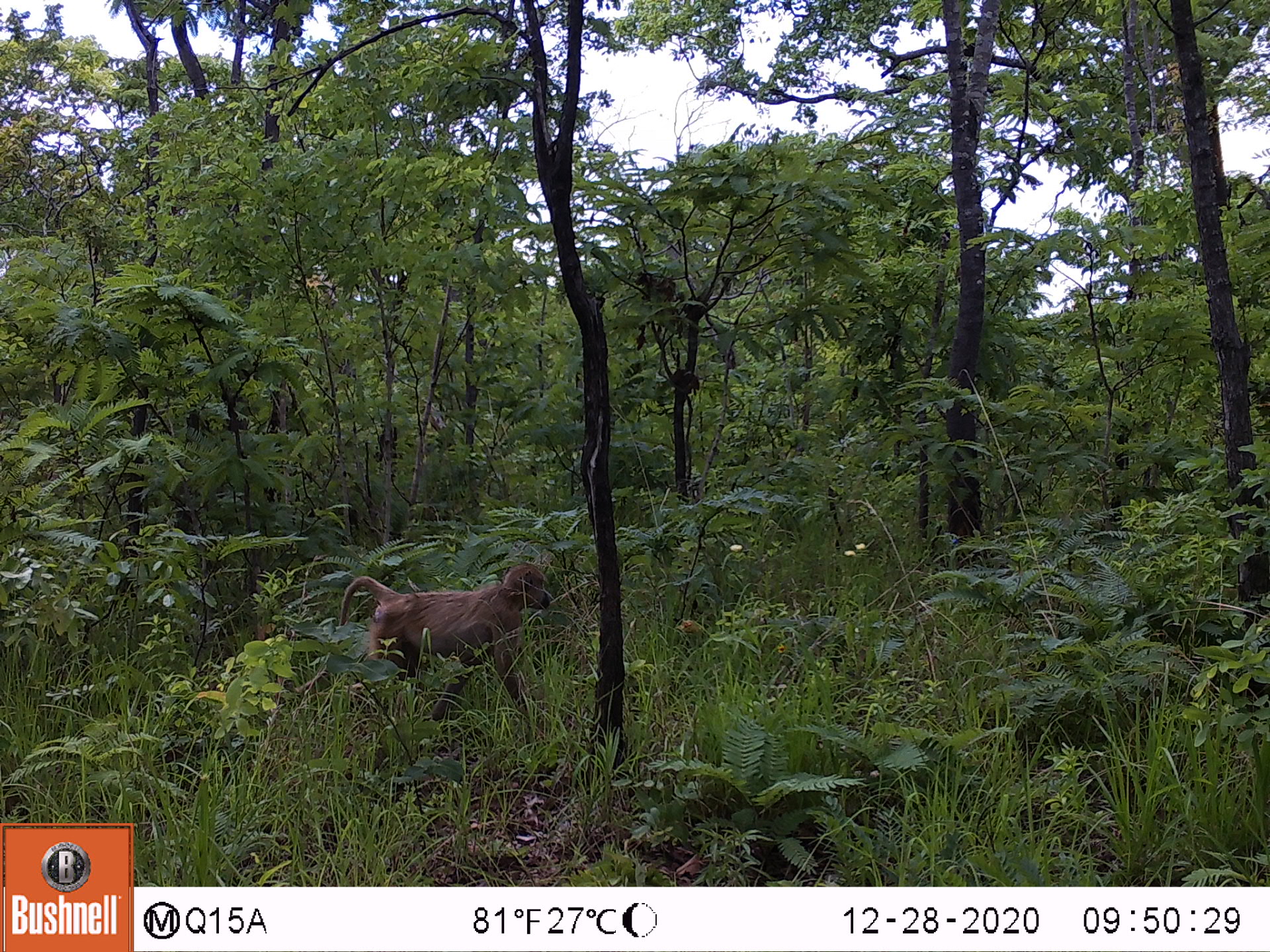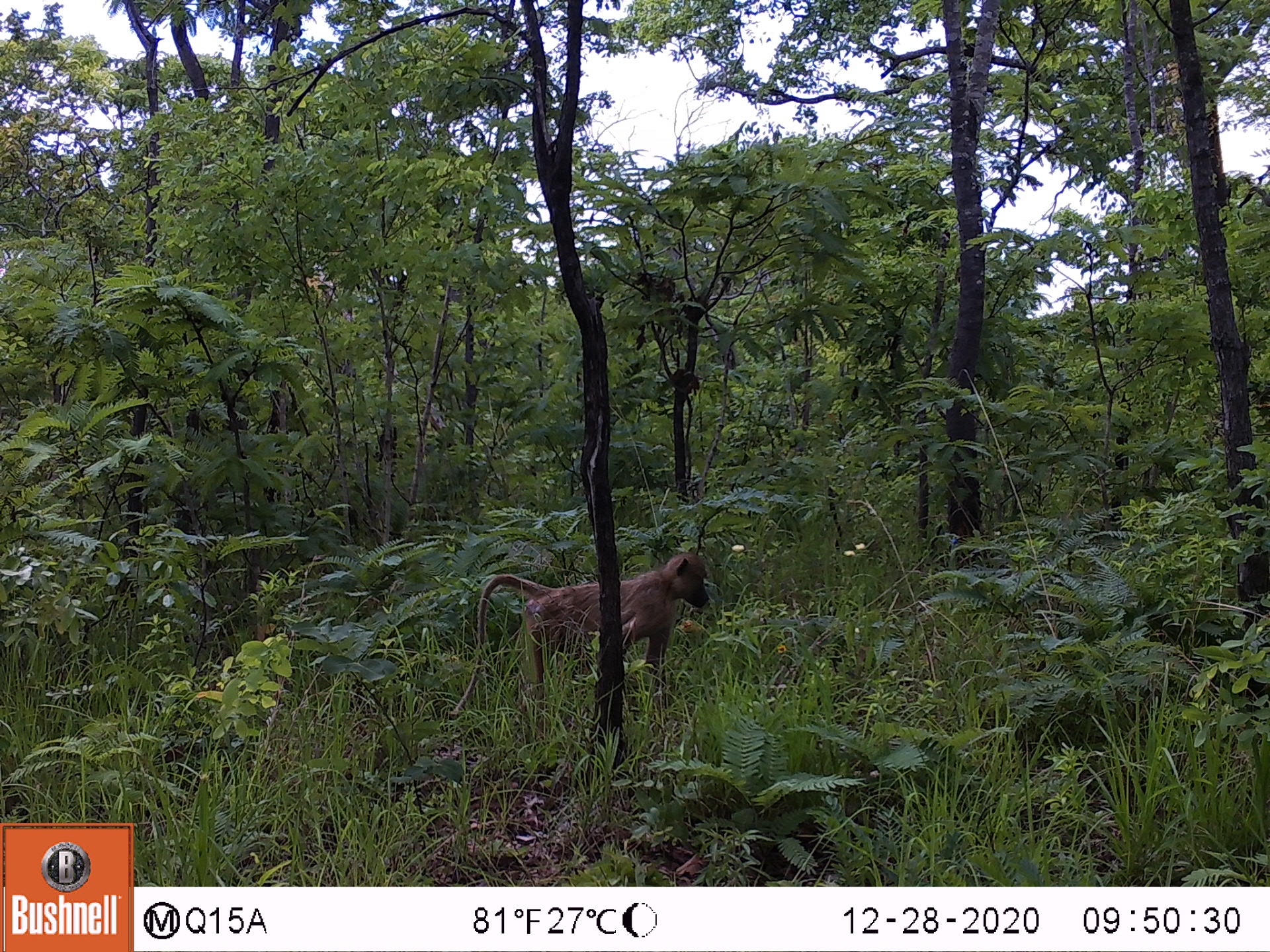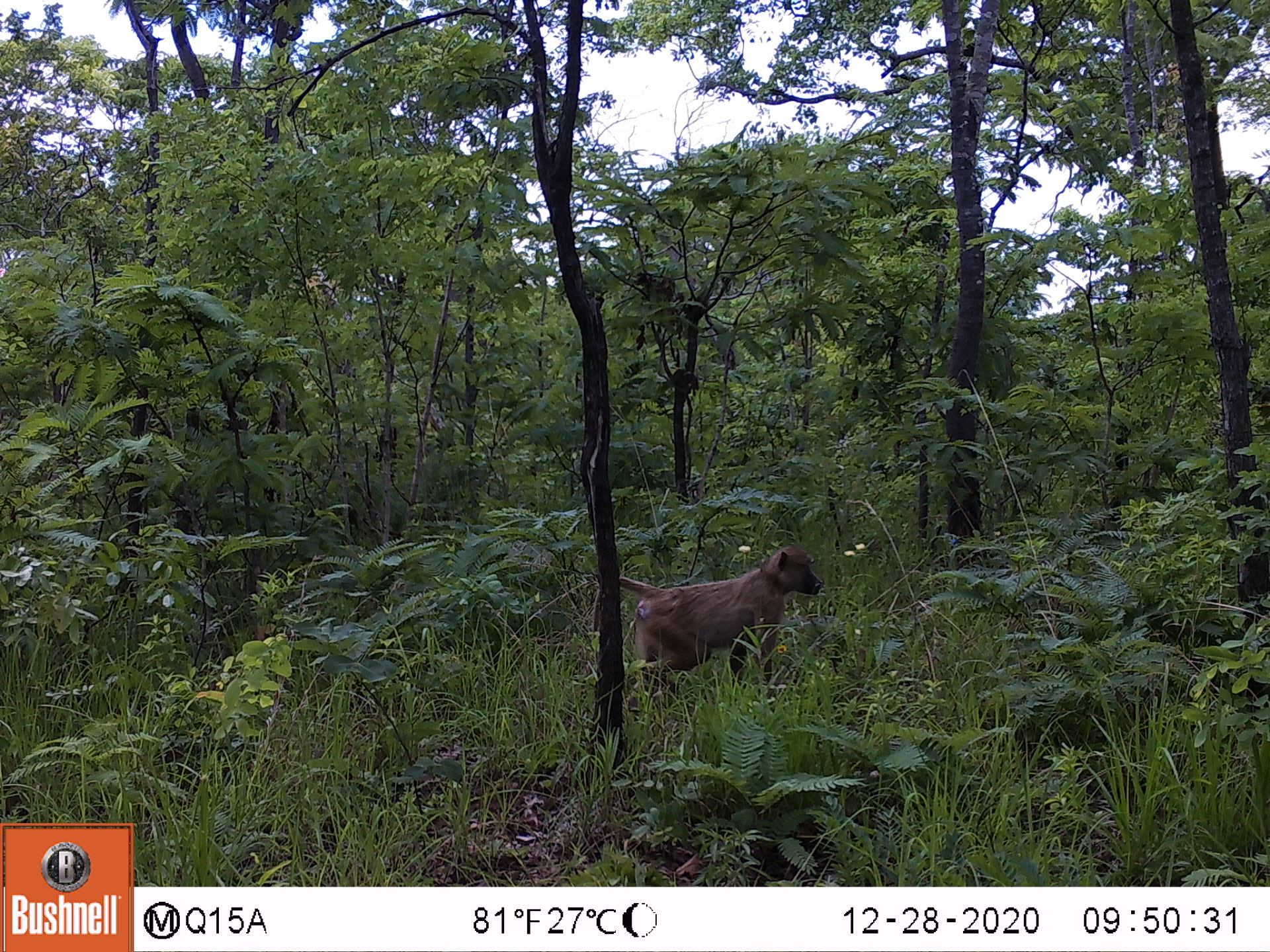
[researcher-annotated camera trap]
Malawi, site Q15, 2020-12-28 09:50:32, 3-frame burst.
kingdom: Animalia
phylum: Chordata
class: Mammalia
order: Primates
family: Cercopithecidae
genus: Papio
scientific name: Papio cynocephalus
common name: yellow baboon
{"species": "yellow baboon (Papio cynocephalus)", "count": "1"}